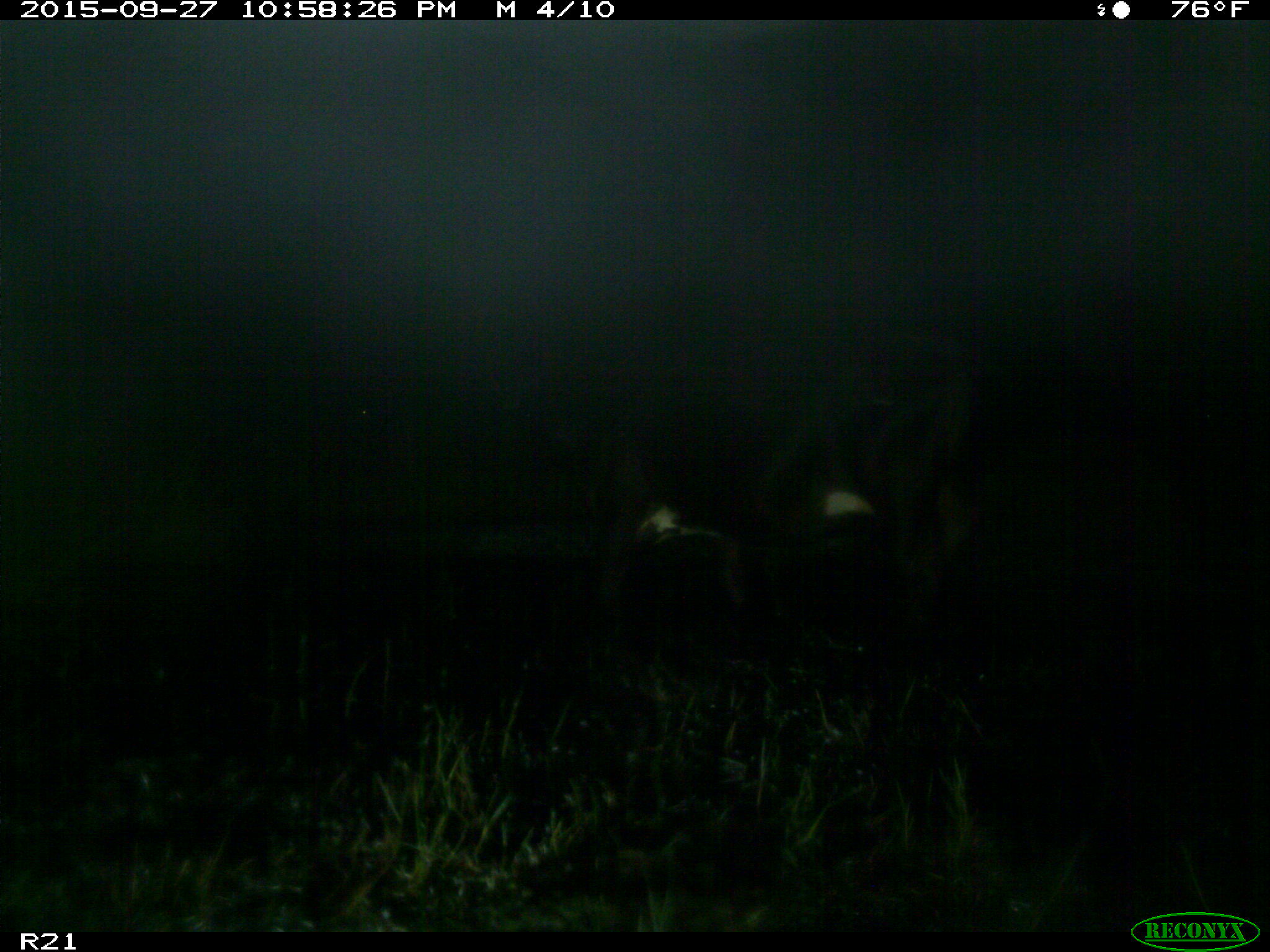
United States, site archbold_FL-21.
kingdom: Animalia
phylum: Chordata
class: Mammalia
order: Artiodactyla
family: Bovidae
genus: Bos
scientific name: Bos taurus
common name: domestic cow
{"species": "Bos taurus (domestic cow)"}